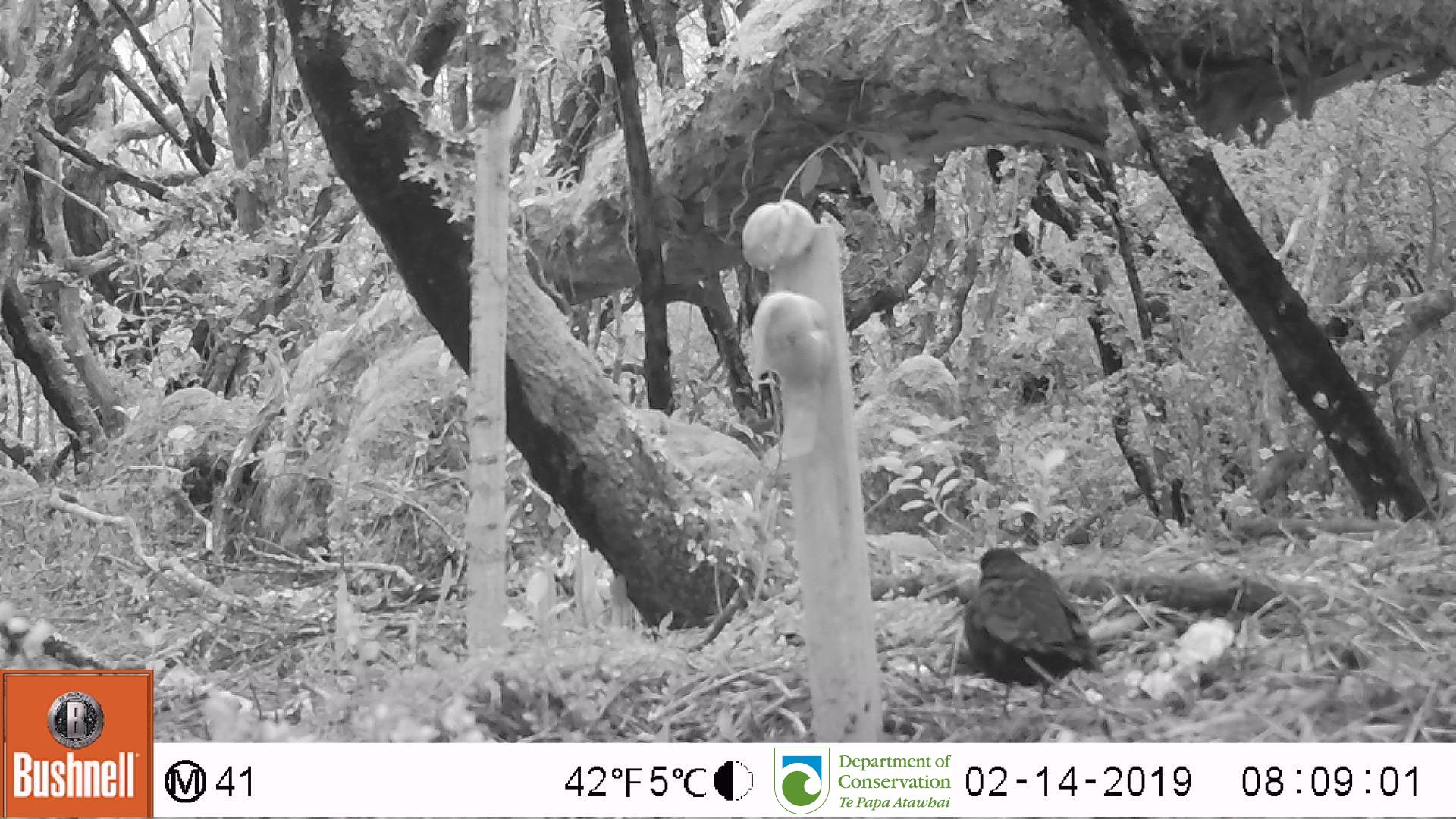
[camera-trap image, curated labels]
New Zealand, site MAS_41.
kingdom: Animalia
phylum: Chordata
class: Aves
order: Passeriformes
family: Turdidae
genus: Turdus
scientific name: Turdus merula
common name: eurasian blackbird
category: blackbird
Blackbird (eurasian blackbird) (Turdus merula).